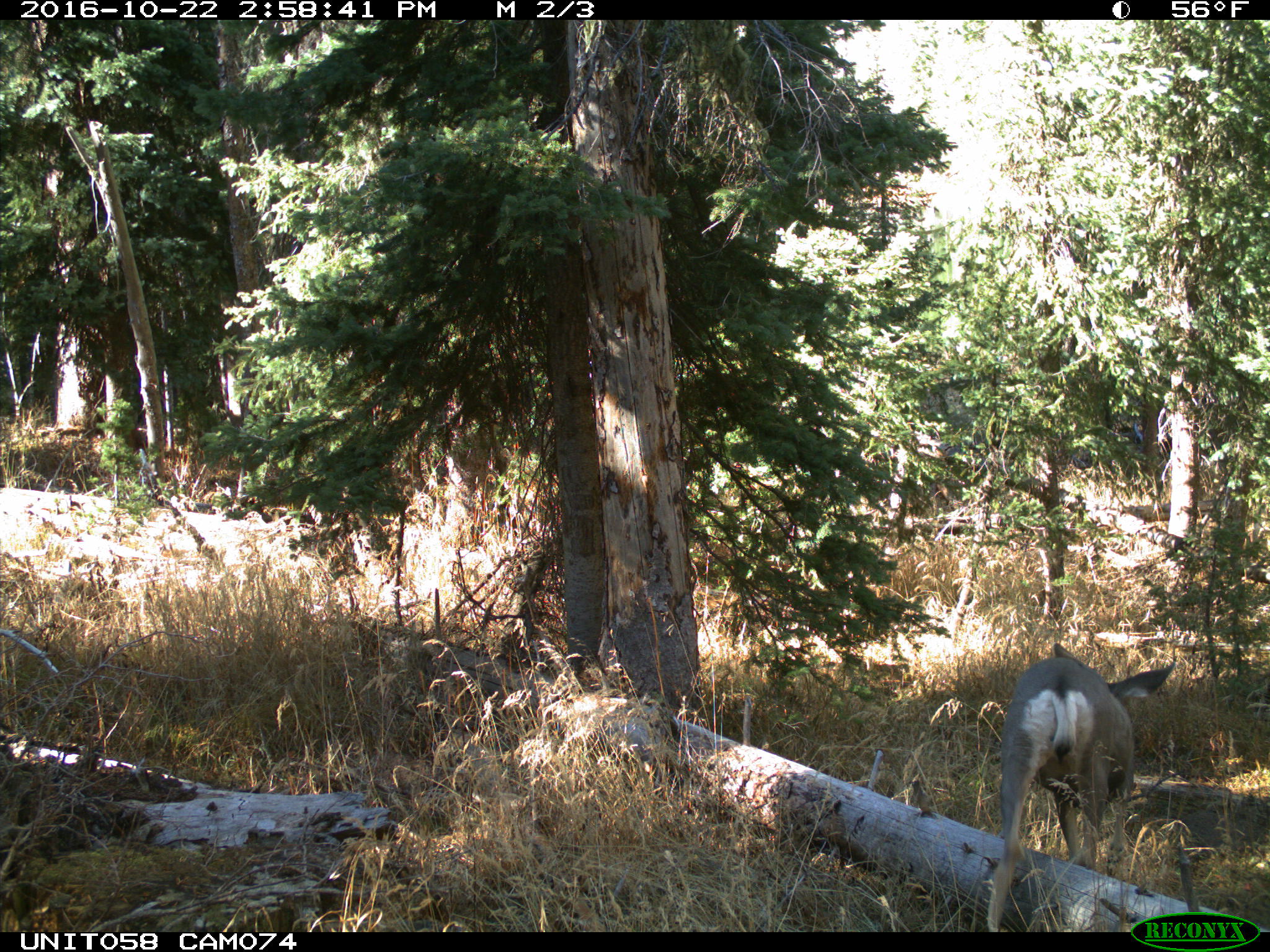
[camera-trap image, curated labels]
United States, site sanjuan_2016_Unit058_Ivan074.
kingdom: Animalia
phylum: Chordata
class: Mammalia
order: Artiodactyla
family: Cervidae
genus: Odocoileus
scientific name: Odocoileus hemionus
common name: mule deer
Odocoileus hemionus (mule deer).